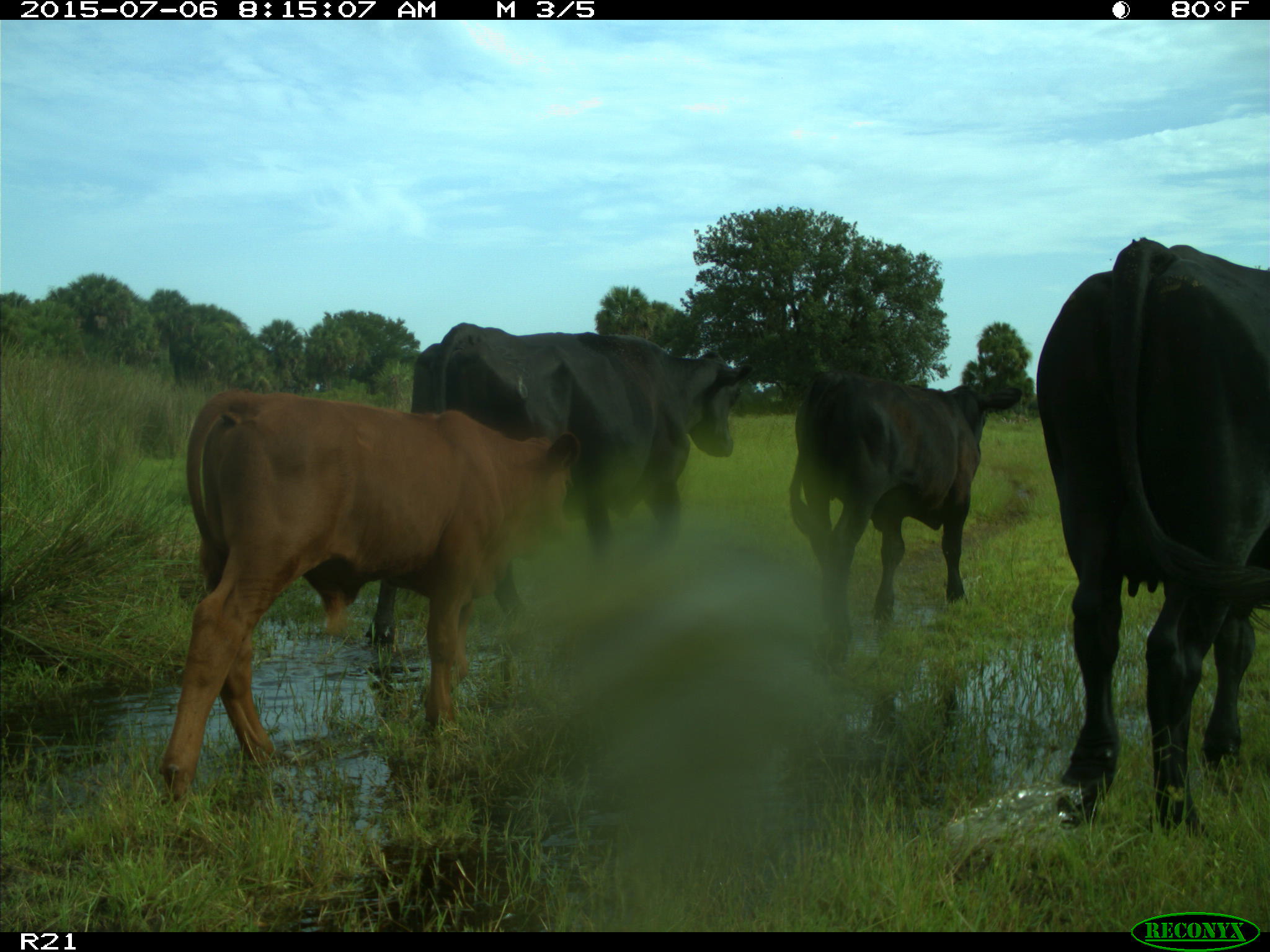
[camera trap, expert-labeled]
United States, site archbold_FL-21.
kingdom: Animalia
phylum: Chordata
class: Mammalia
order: Artiodactyla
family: Bovidae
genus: Bos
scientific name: Bos taurus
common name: domestic cow